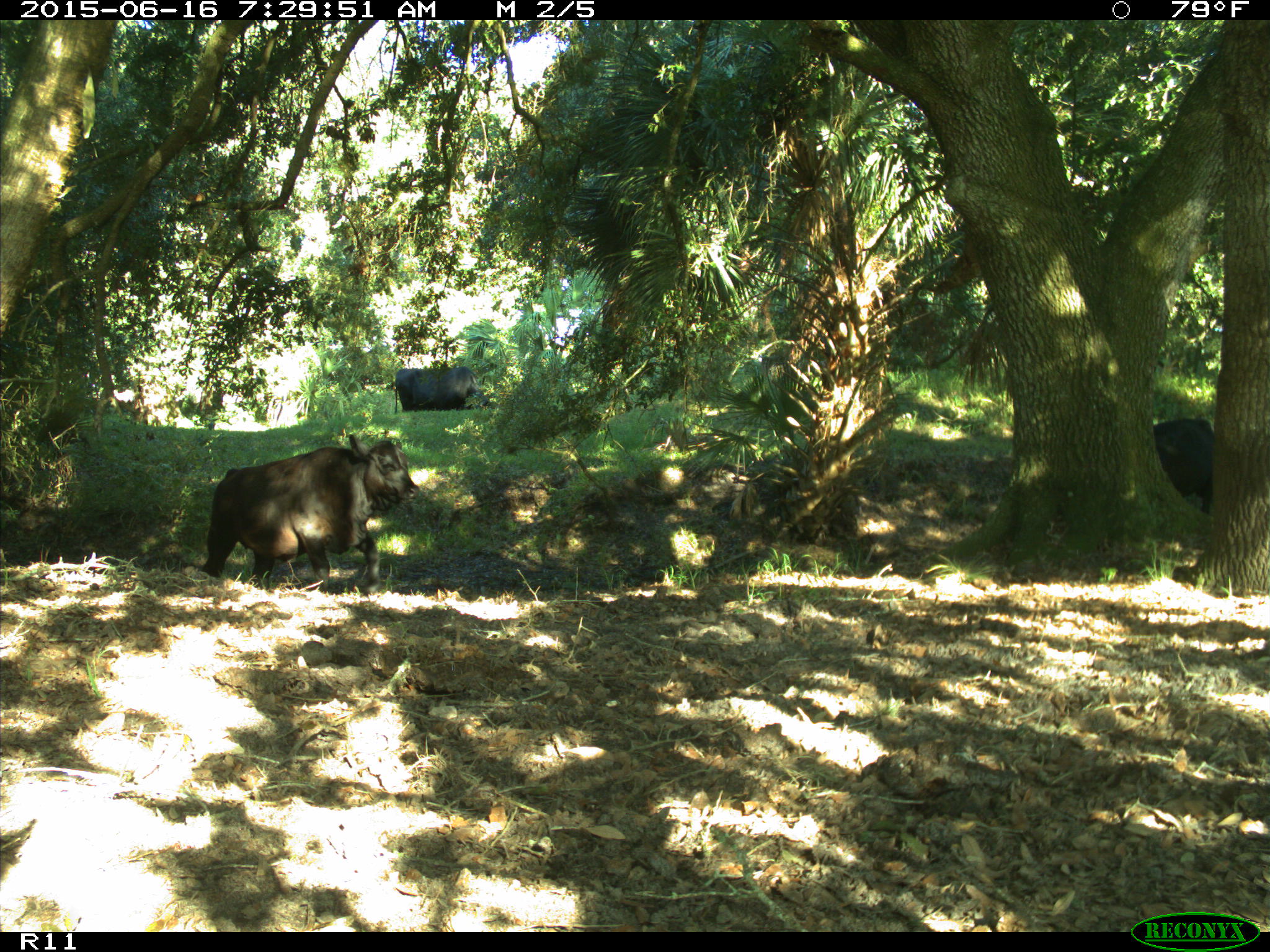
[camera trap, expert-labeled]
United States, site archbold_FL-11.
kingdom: Animalia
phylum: Chordata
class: Mammalia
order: Artiodactyla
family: Bovidae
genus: Bos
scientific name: Bos taurus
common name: domestic cow